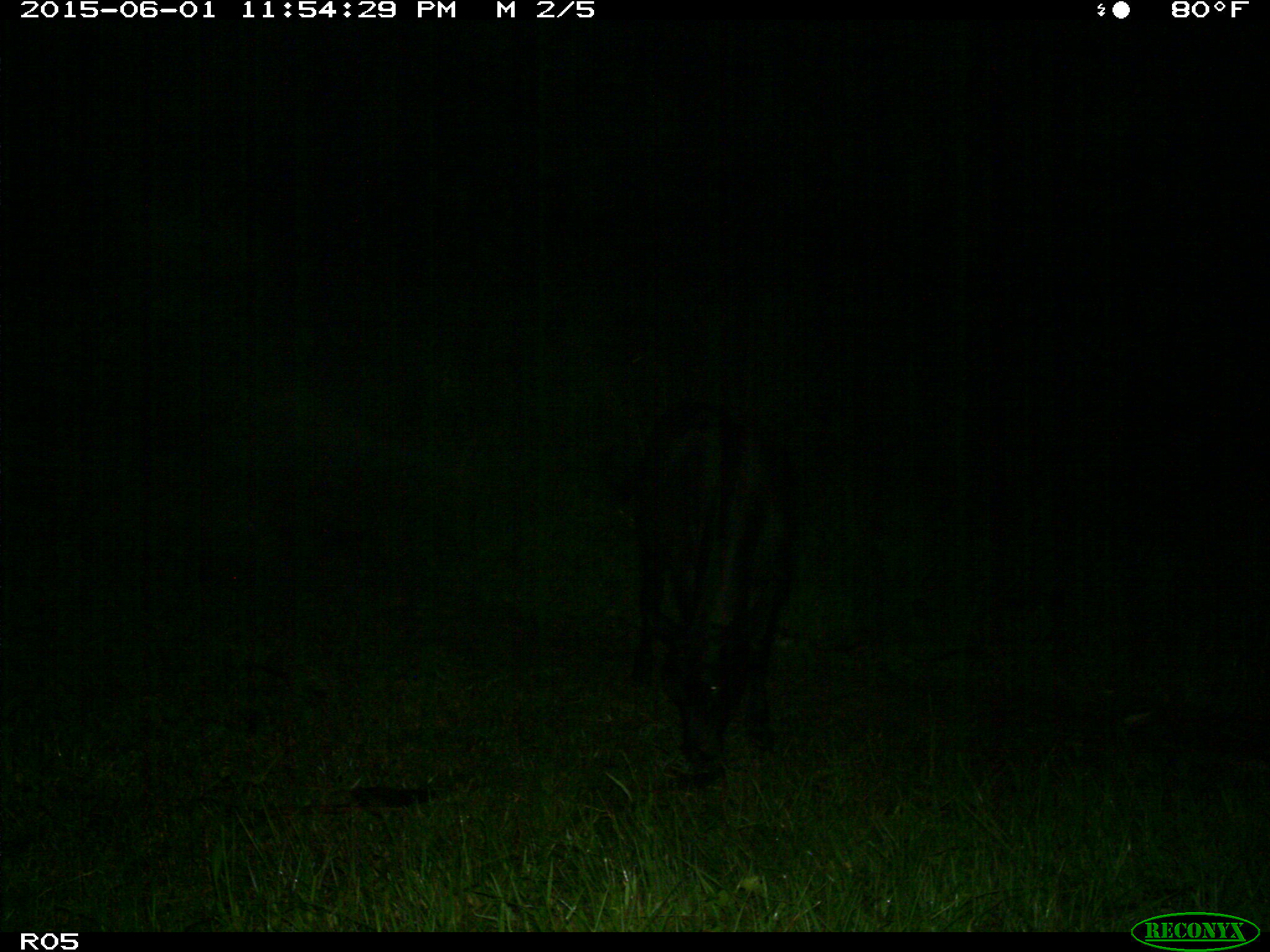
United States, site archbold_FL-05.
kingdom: Animalia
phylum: Chordata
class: Mammalia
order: Artiodactyla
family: Bovidae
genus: Bos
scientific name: Bos taurus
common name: domestic cow